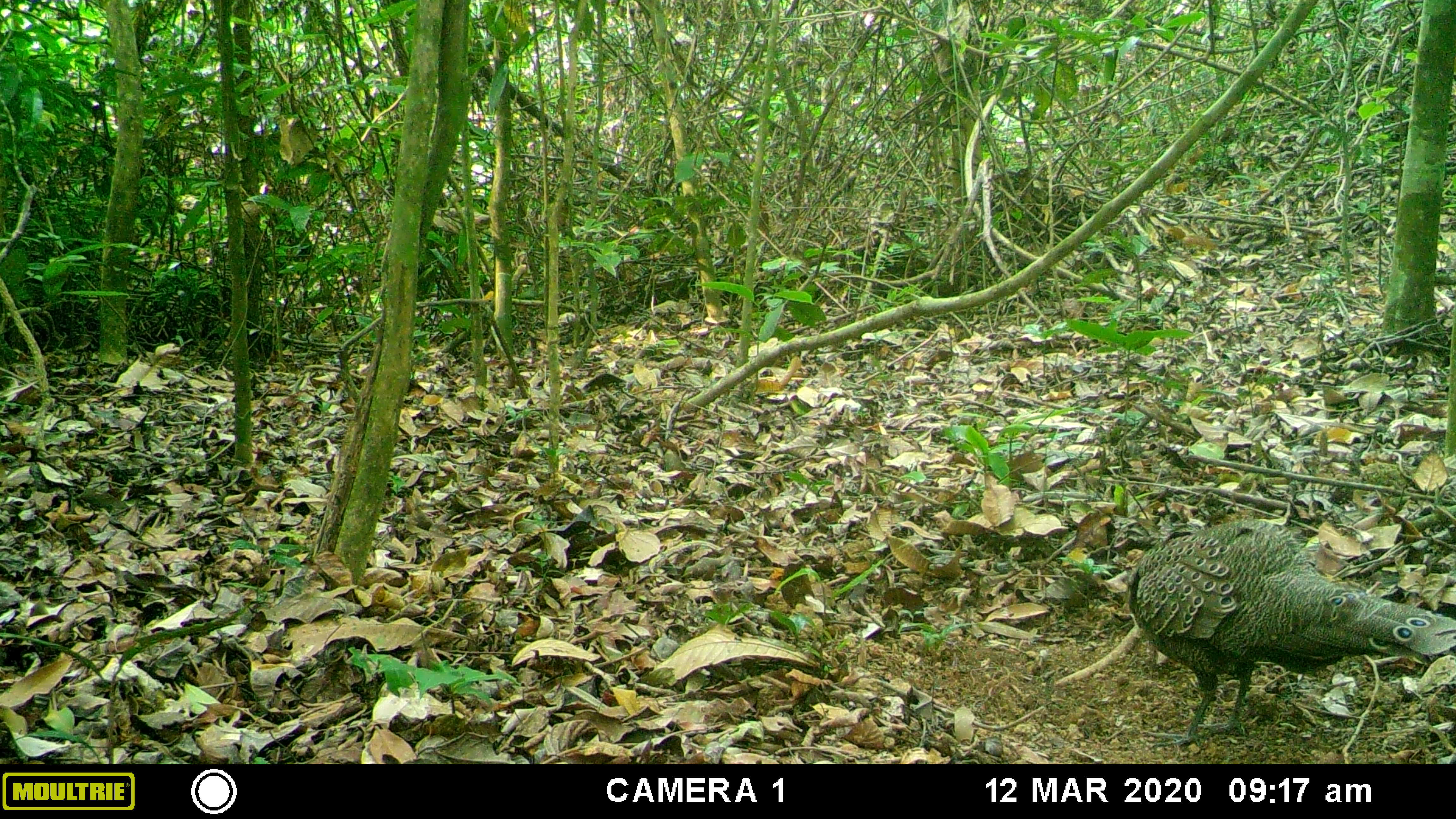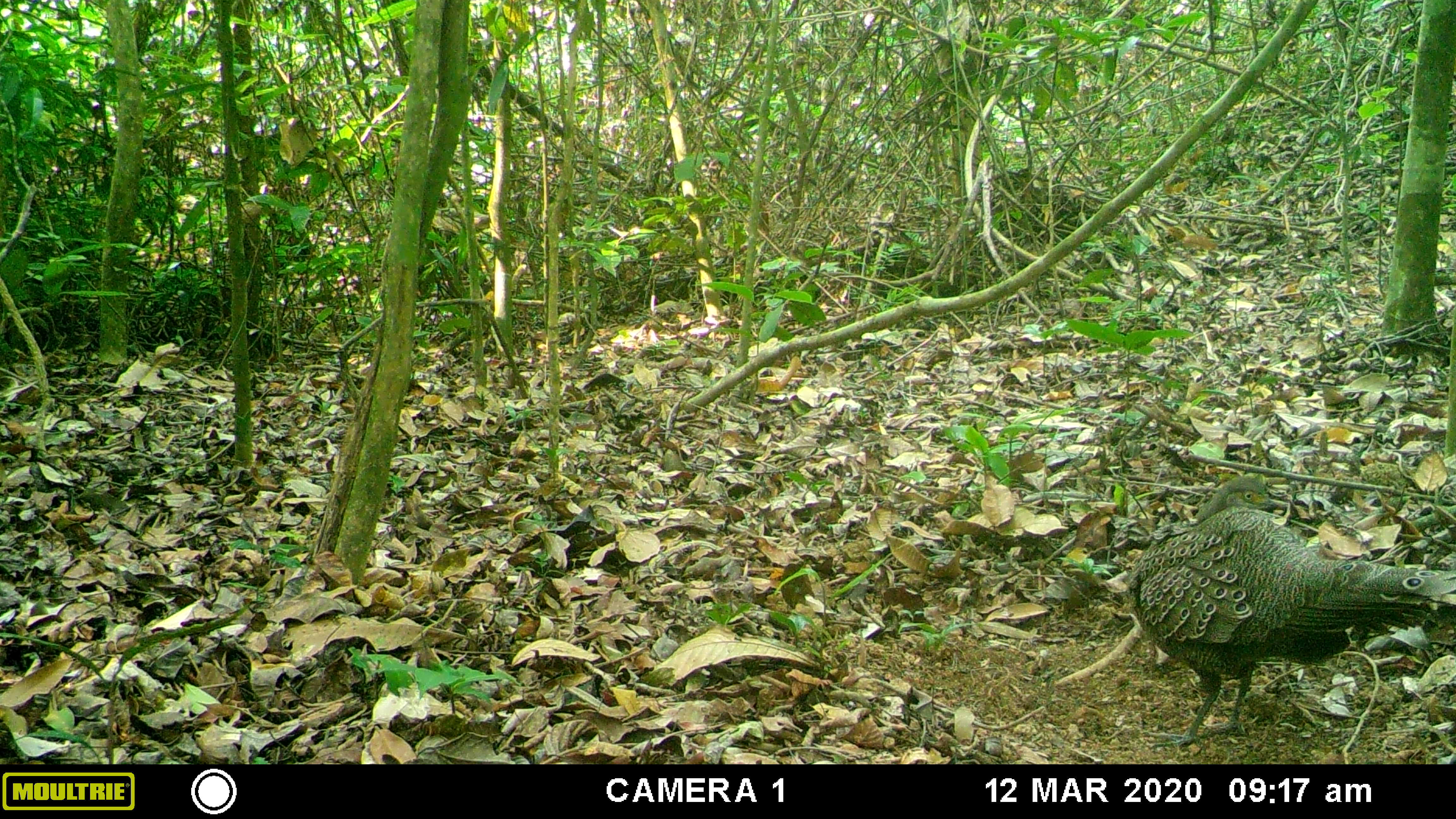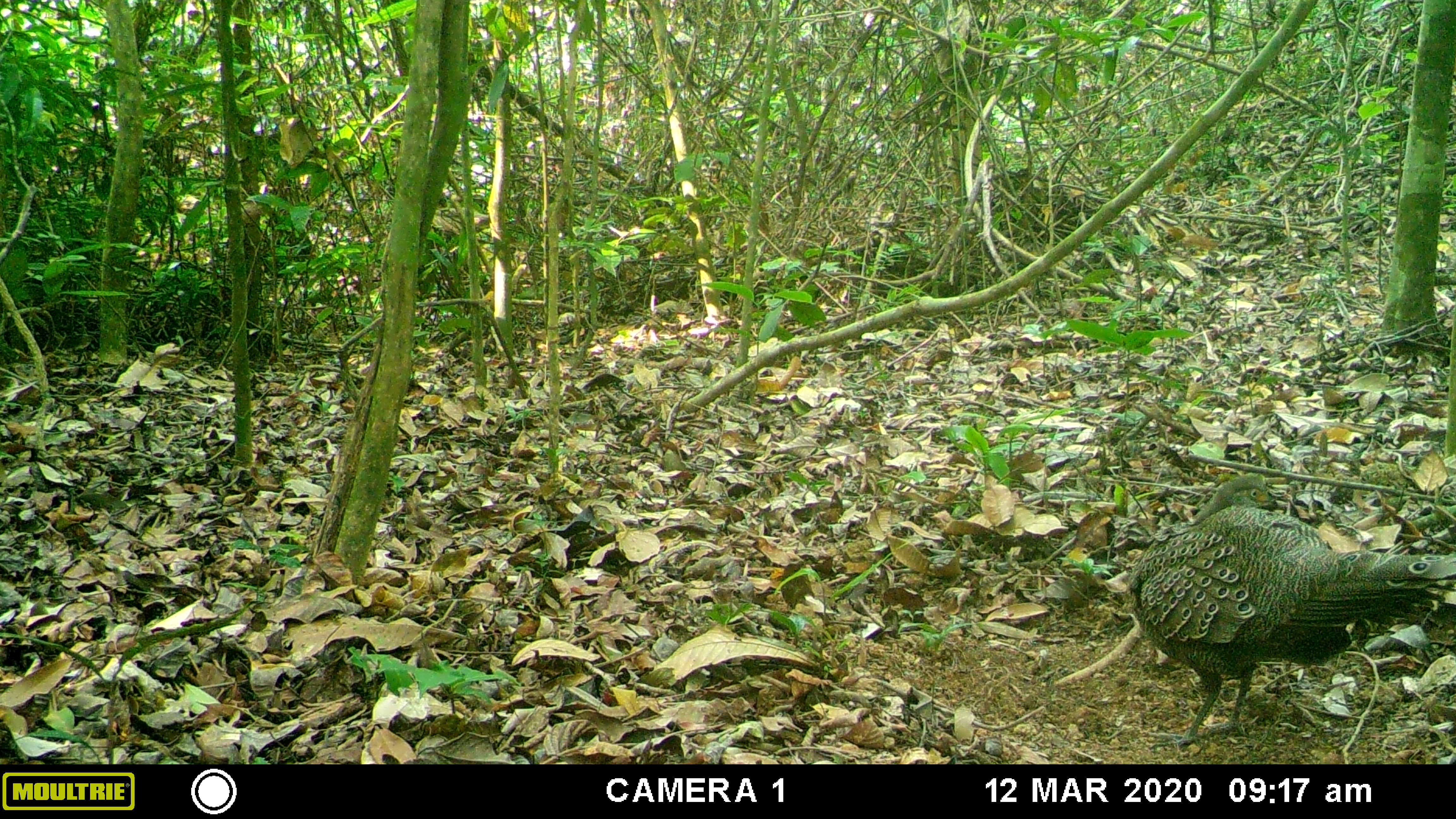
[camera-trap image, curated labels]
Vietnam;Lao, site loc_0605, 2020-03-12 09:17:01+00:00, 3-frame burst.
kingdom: Animalia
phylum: Chordata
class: Aves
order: Galliformes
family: Phasianidae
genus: Polyplectron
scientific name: Polyplectron bicalcaratum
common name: gray peacock-pheasant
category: grey peacock pheasant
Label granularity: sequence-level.